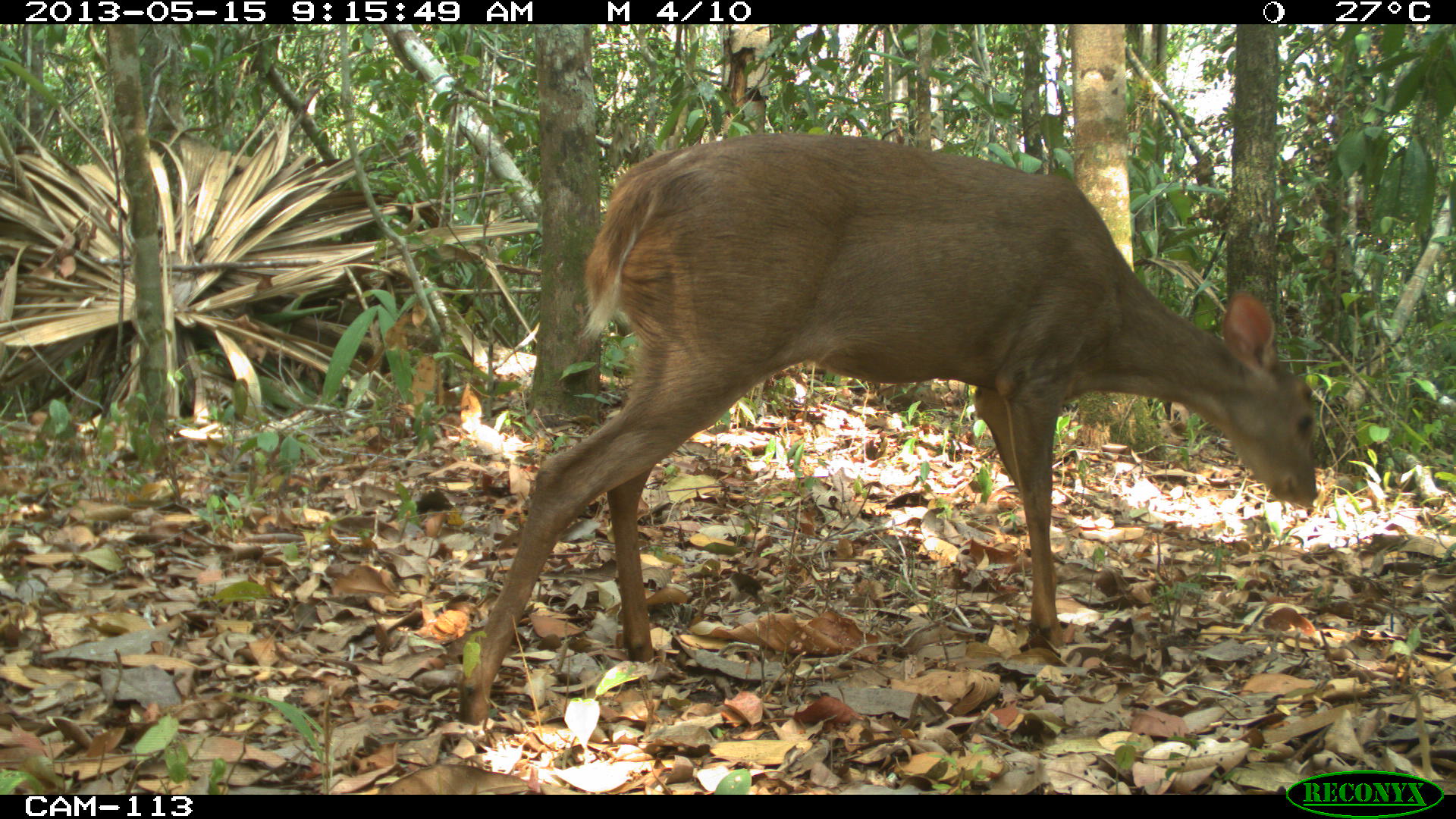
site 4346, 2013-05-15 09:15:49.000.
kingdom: Animalia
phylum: Chordata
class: Mammalia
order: Artiodactyla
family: Cervidae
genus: Odocoileus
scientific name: Odocoileus pandora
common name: yucatán brown brocket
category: mazama pandora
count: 1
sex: female